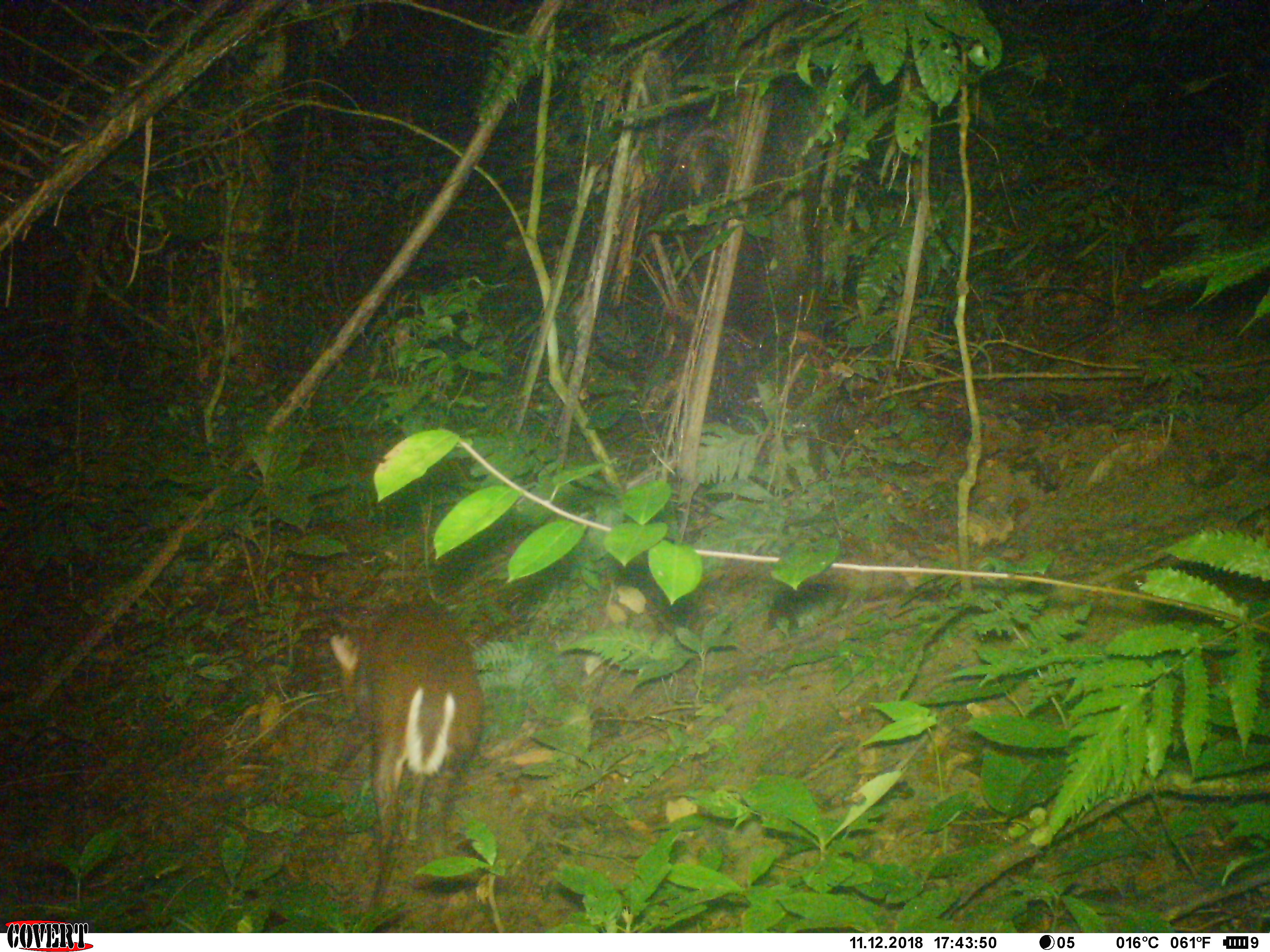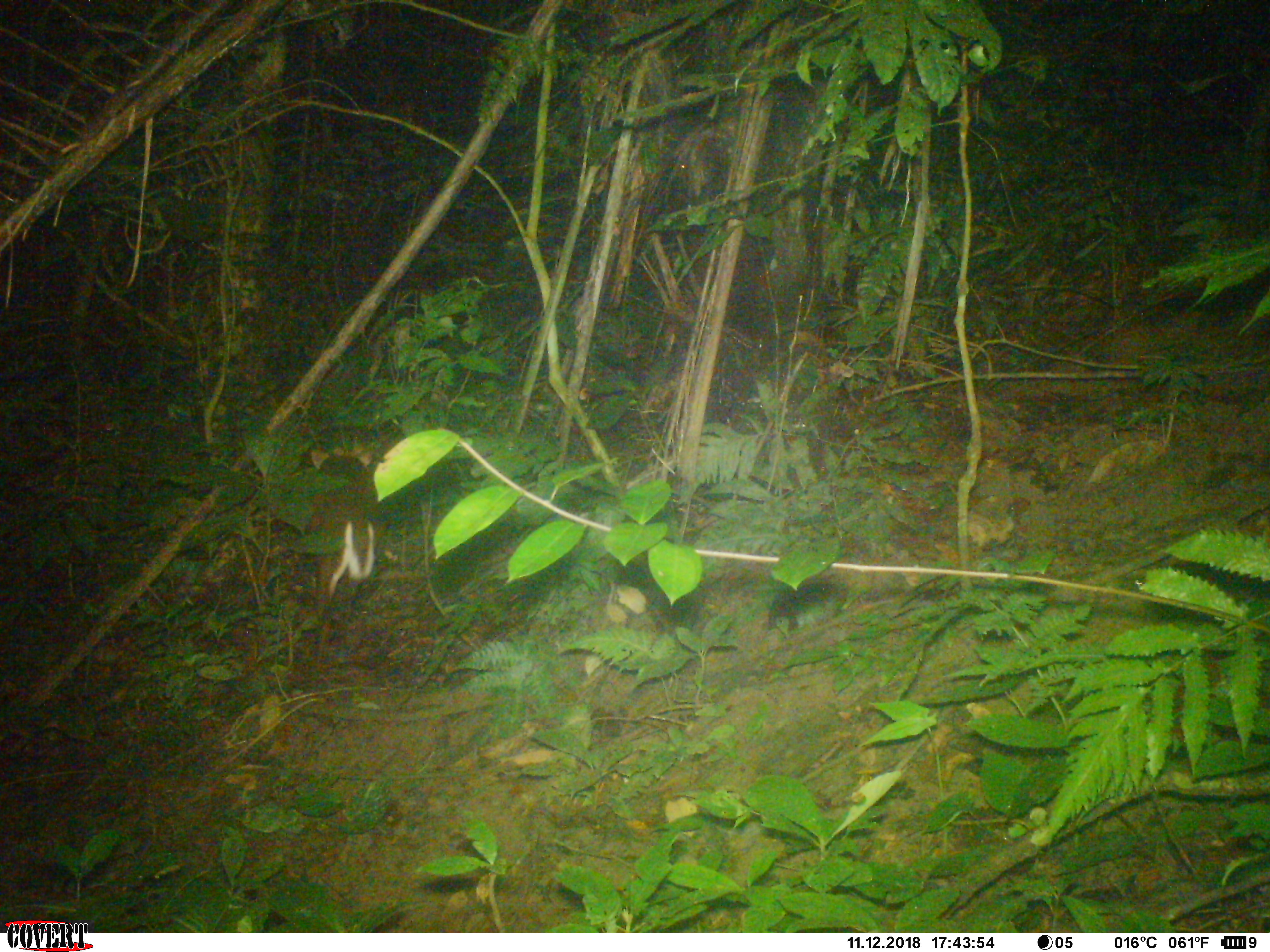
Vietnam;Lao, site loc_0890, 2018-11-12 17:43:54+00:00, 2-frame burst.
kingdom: Animalia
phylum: Chordata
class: Mammalia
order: Artiodactyla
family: Cervidae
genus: Muntiacus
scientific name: Muntiacus rooseveltorum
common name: roosevelt's muntjac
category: roosevelts muntjac group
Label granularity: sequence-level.